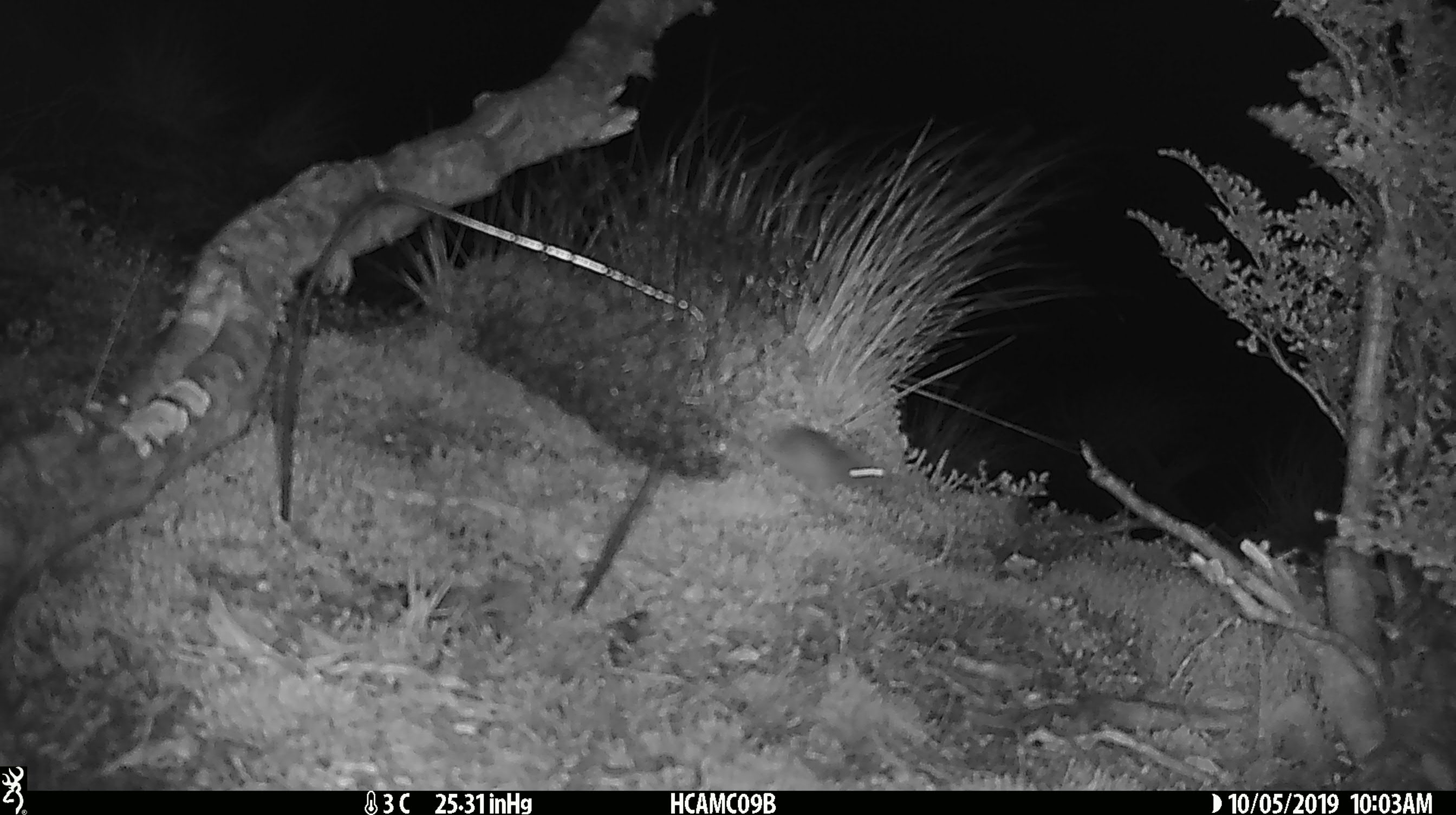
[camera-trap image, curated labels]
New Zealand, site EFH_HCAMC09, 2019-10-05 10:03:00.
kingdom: Animalia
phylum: Chordata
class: Mammalia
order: Rodentia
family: Muridae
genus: Mus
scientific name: Mus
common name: mouse